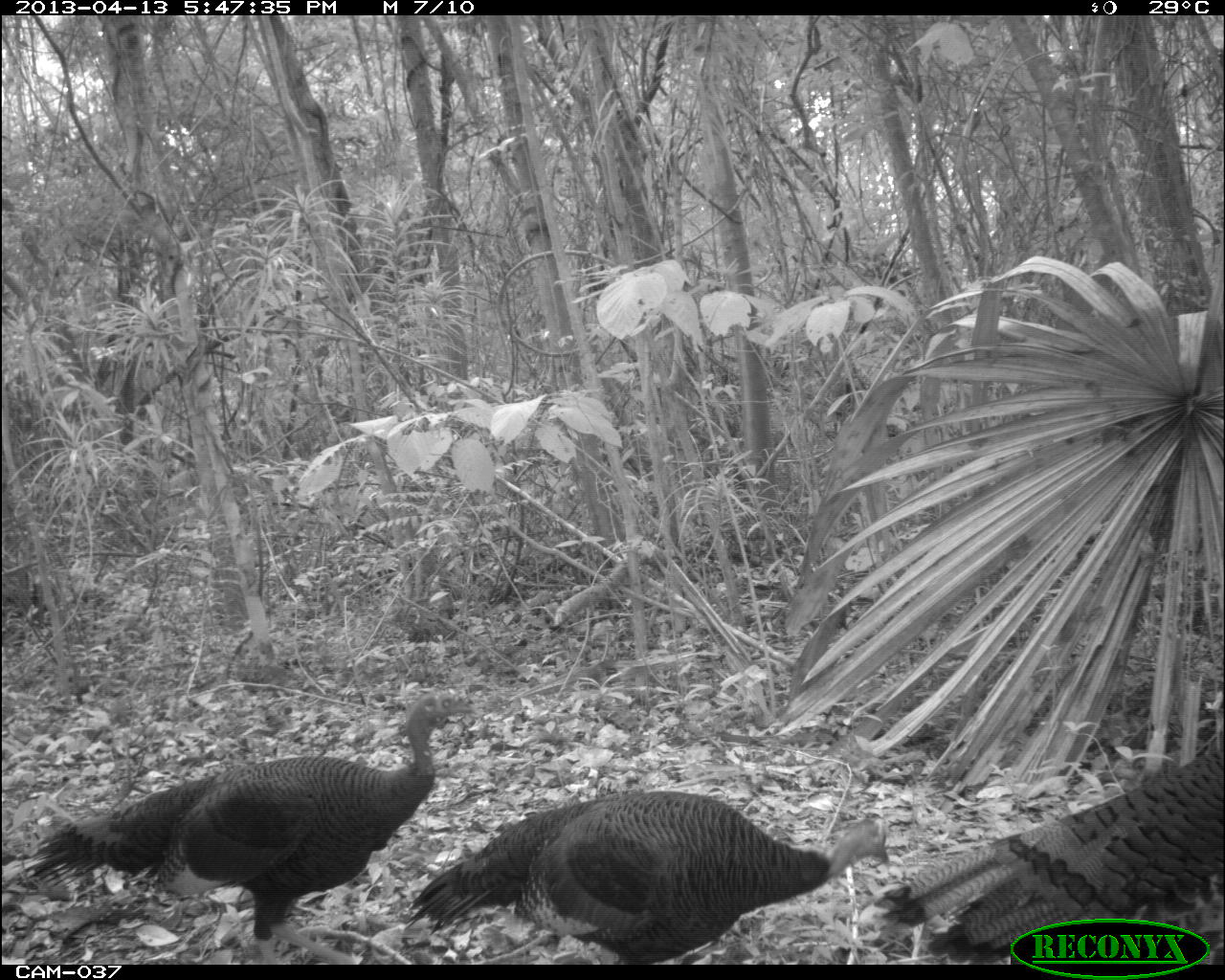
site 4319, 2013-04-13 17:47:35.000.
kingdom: Animalia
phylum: Chordata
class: Aves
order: Galliformes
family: Phasianidae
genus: Meleagris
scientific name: Meleagris ocellata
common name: ocellated turkey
Meleagris ocellata (ocellated turkey), count 3.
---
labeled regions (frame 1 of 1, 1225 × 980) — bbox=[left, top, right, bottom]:
meleagris ocellata: bbox=[8, 688, 478, 965]; bbox=[403, 790, 891, 964]; bbox=[872, 727, 1225, 959]